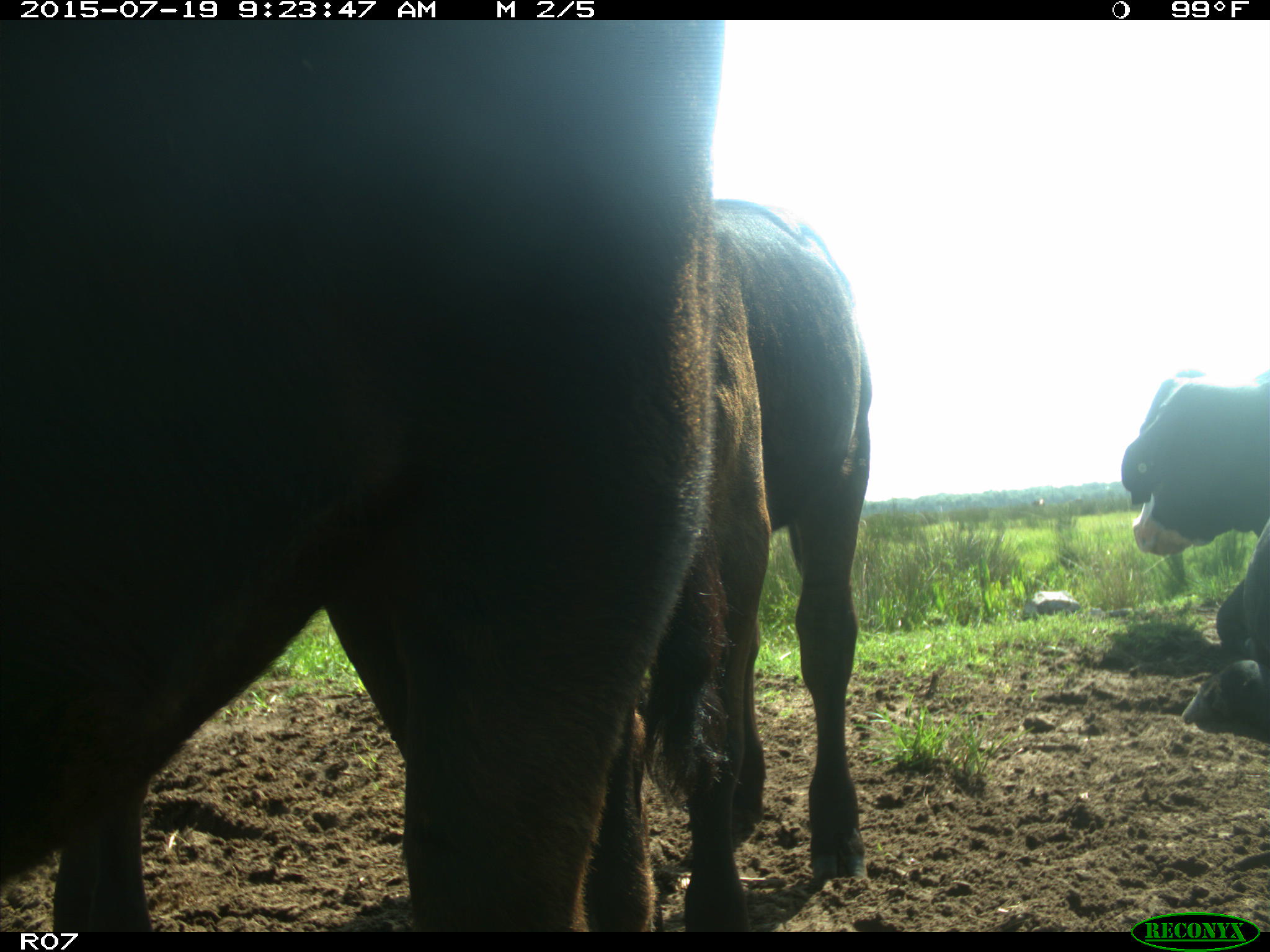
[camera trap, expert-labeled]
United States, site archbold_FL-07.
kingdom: Animalia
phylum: Chordata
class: Mammalia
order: Artiodactyla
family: Bovidae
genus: Bos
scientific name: Bos taurus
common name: domestic cow